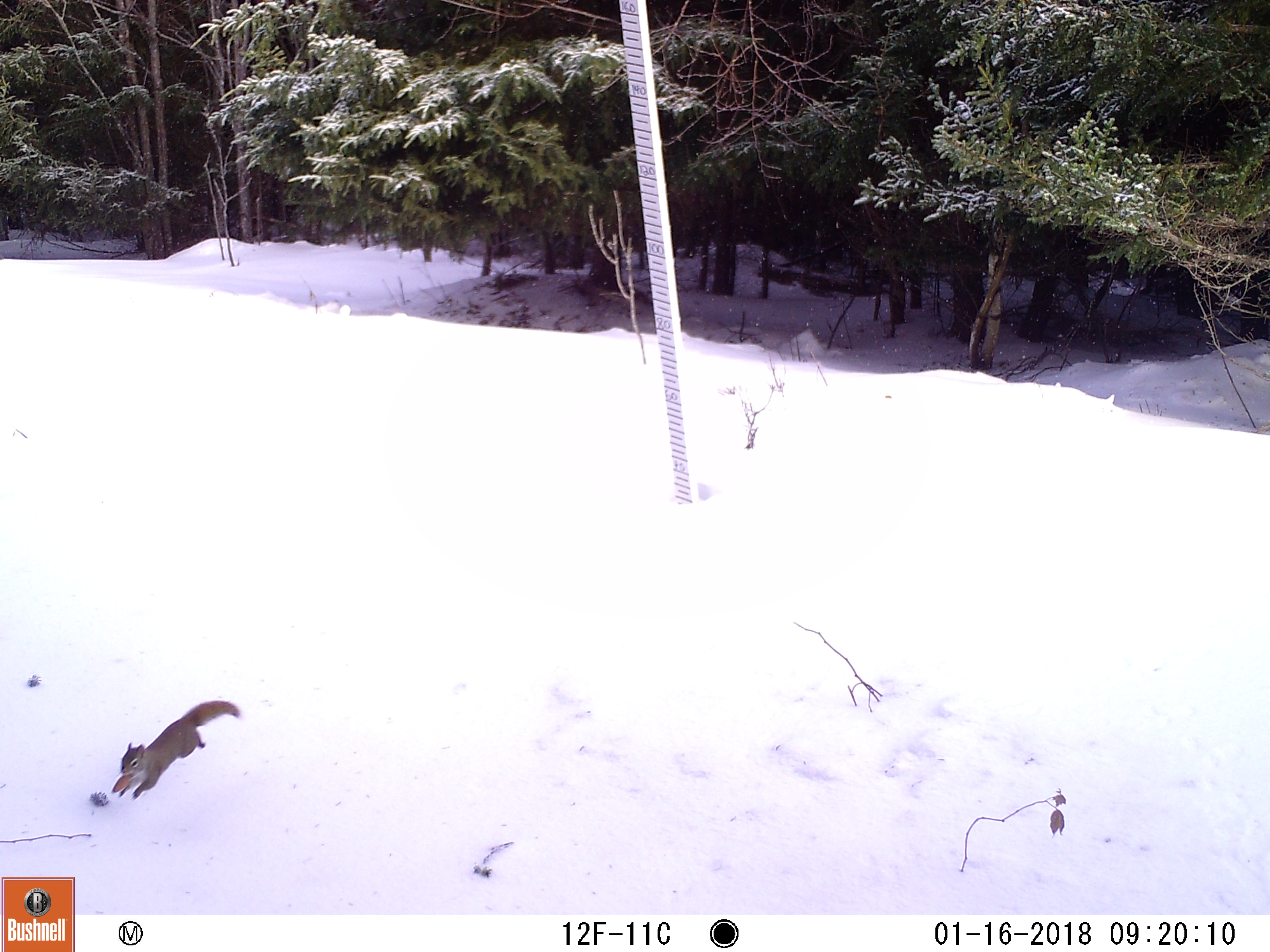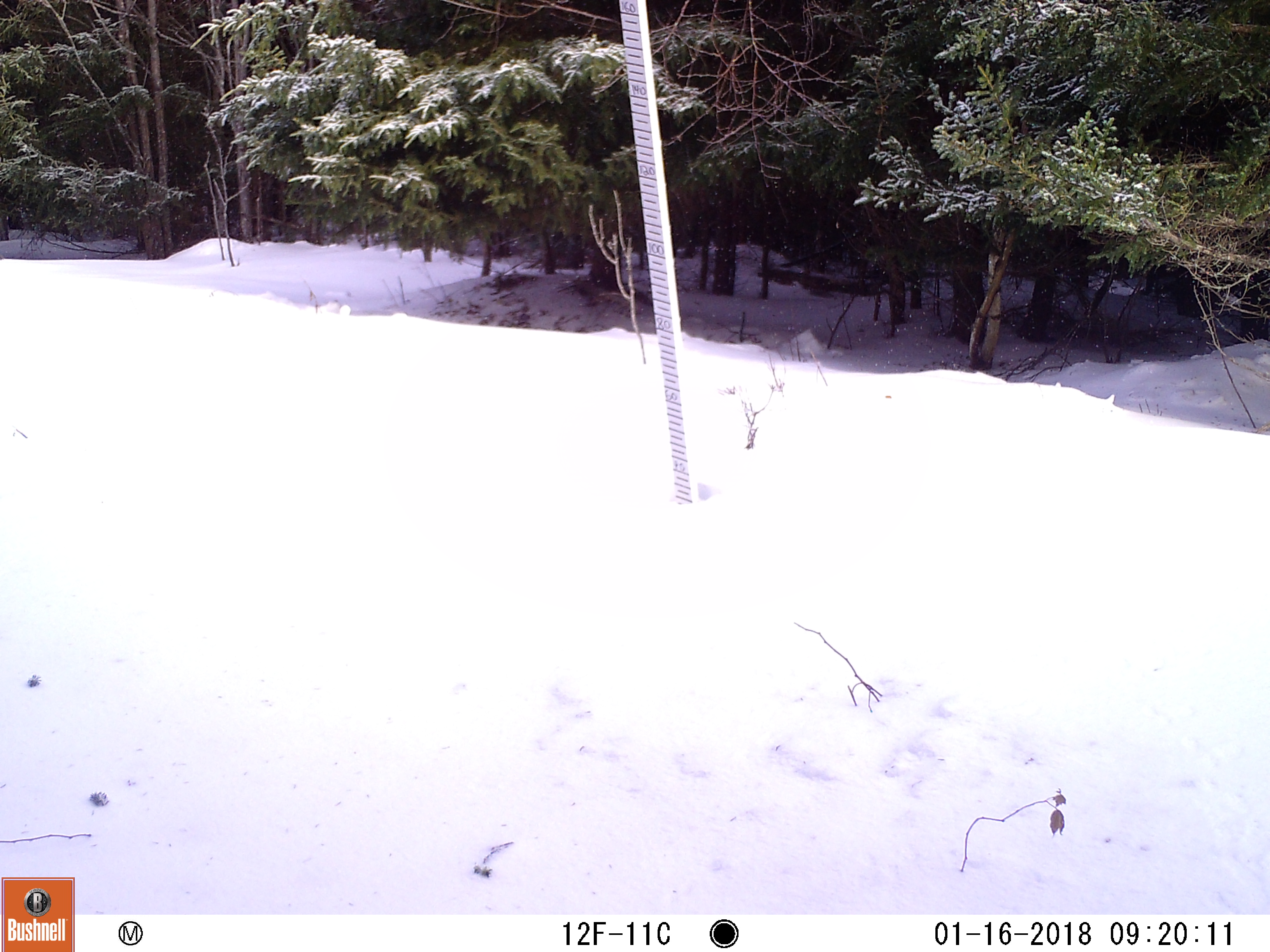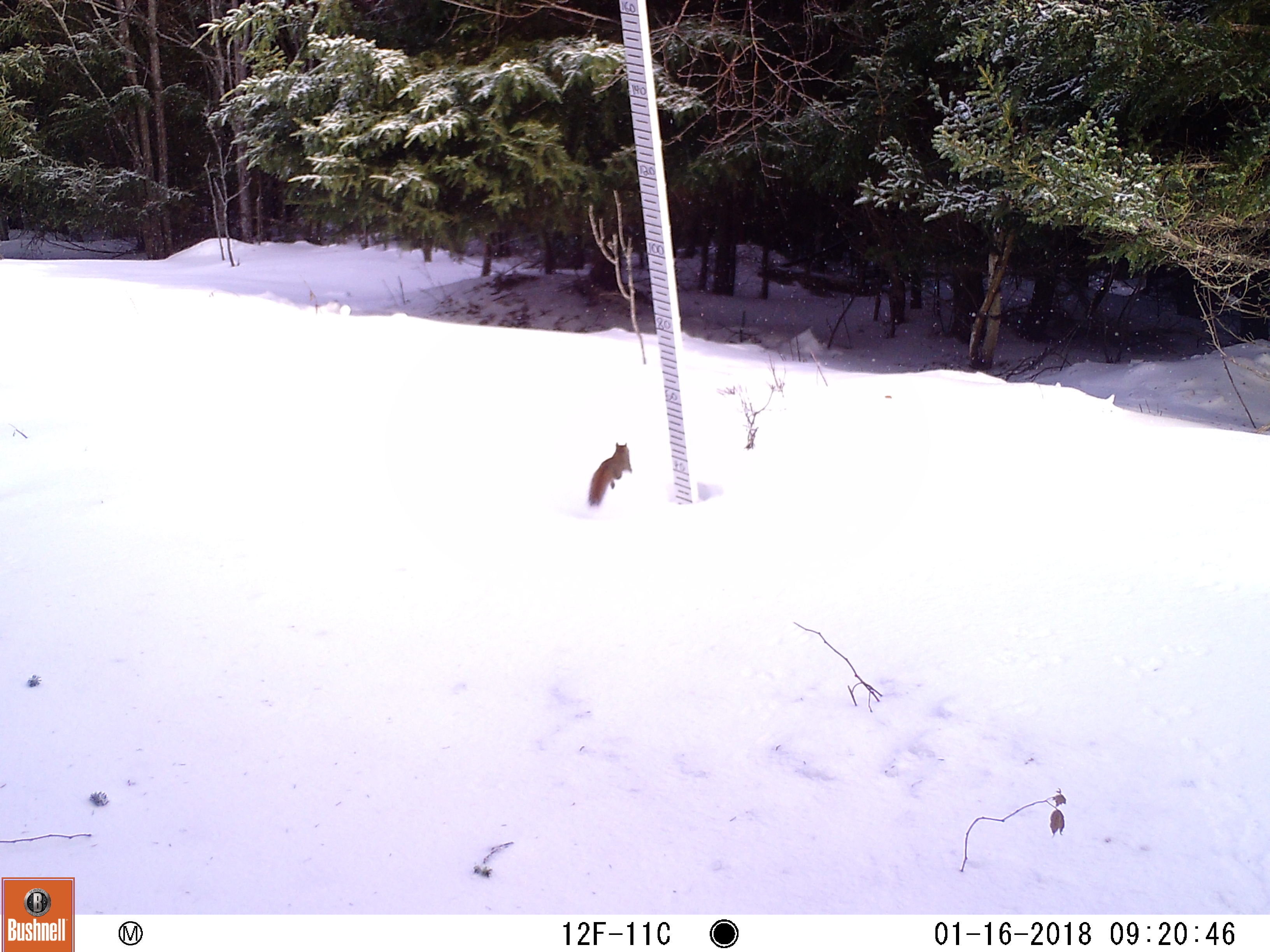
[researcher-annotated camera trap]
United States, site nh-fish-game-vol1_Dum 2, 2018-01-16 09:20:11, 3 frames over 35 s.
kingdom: Animalia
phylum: Chordata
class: Mammalia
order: Rodentia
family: Sciuridae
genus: Tamiasciurus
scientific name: Tamiasciurus hudsonicus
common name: red squirrel